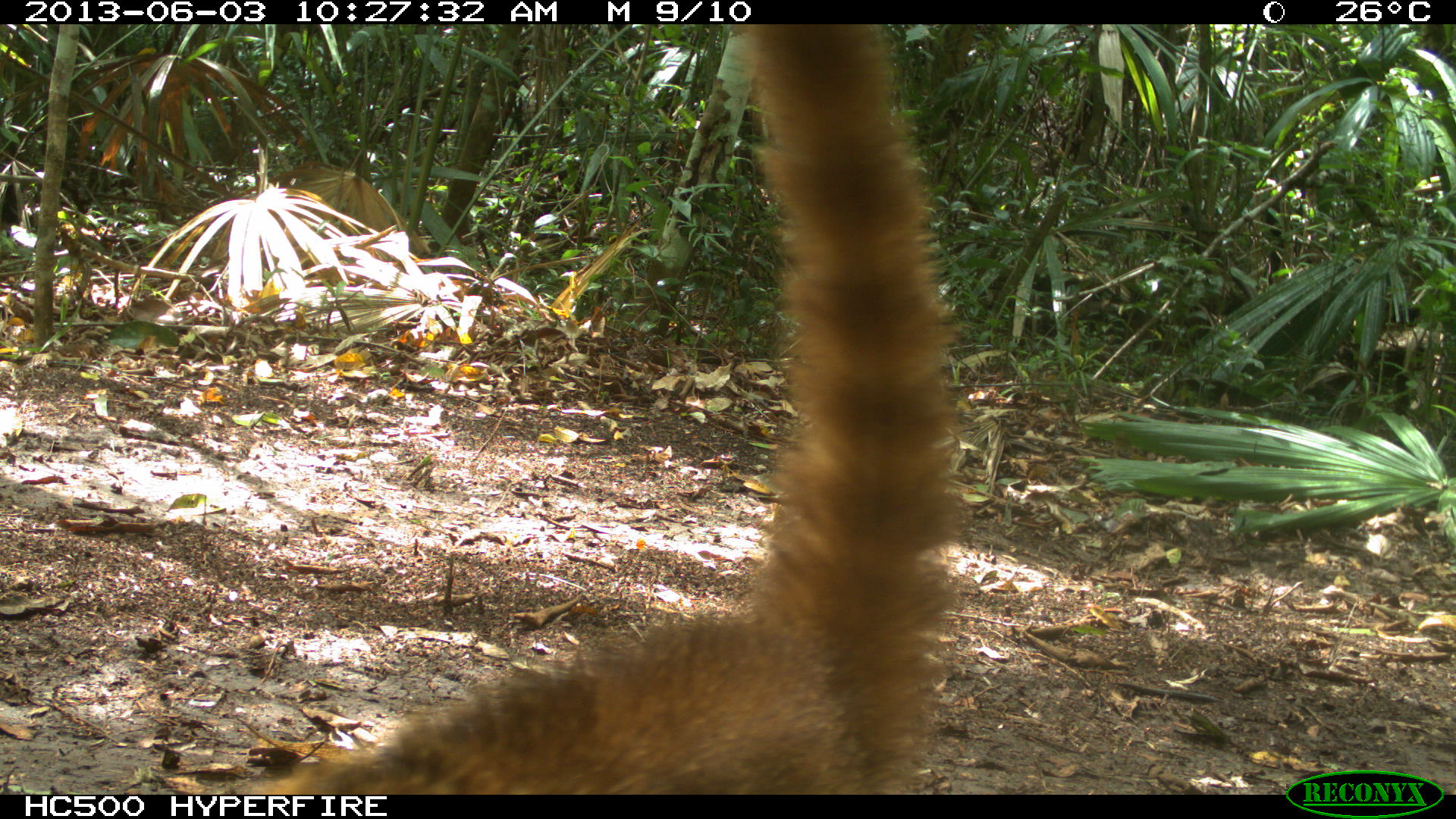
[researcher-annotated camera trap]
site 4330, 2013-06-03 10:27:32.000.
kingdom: Animalia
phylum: Chordata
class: Mammalia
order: Carnivora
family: Procyonidae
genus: Nasua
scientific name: Nasua narica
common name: white-nosed coati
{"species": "Nasua narica (white-nosed coati)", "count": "1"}